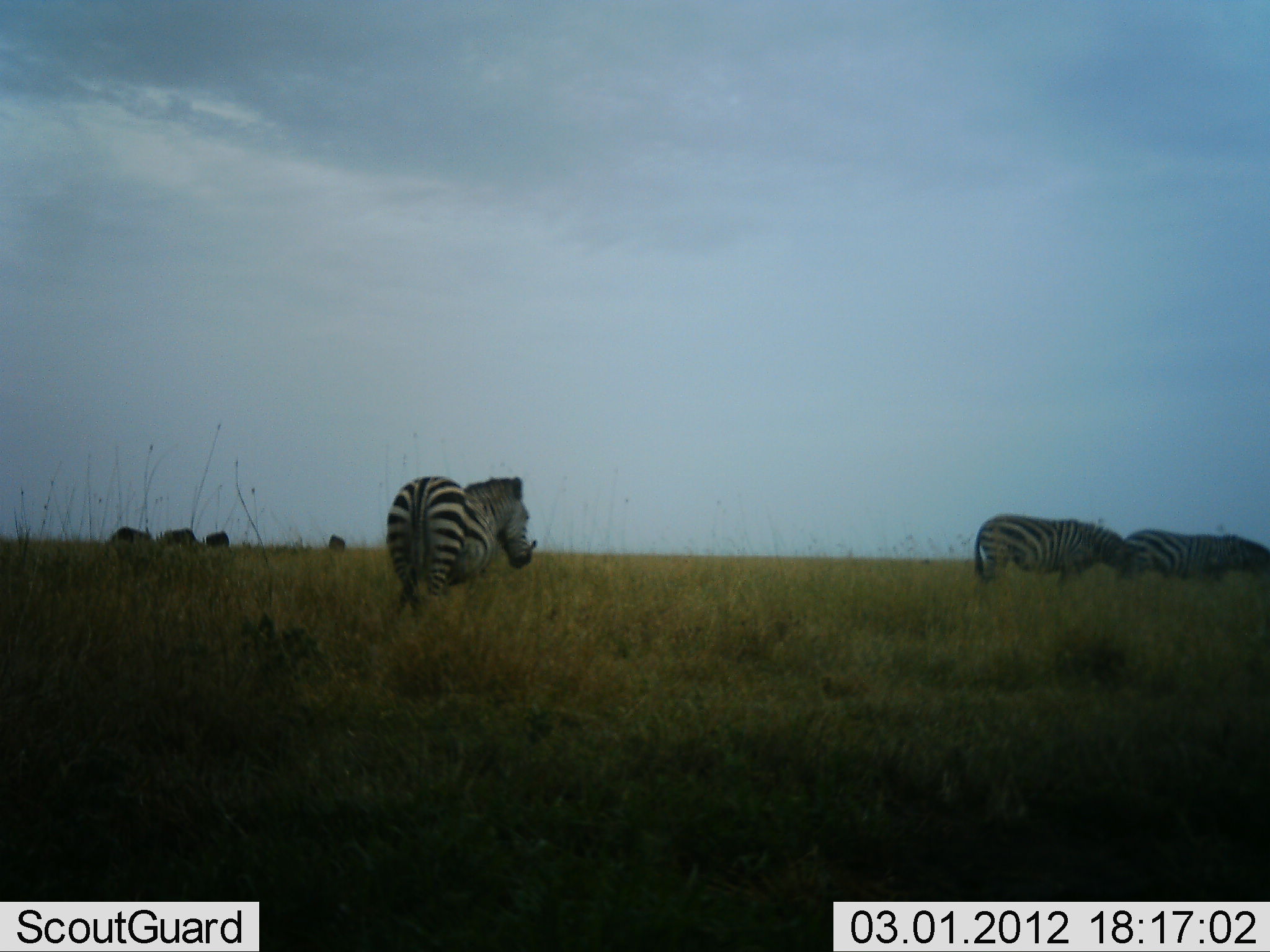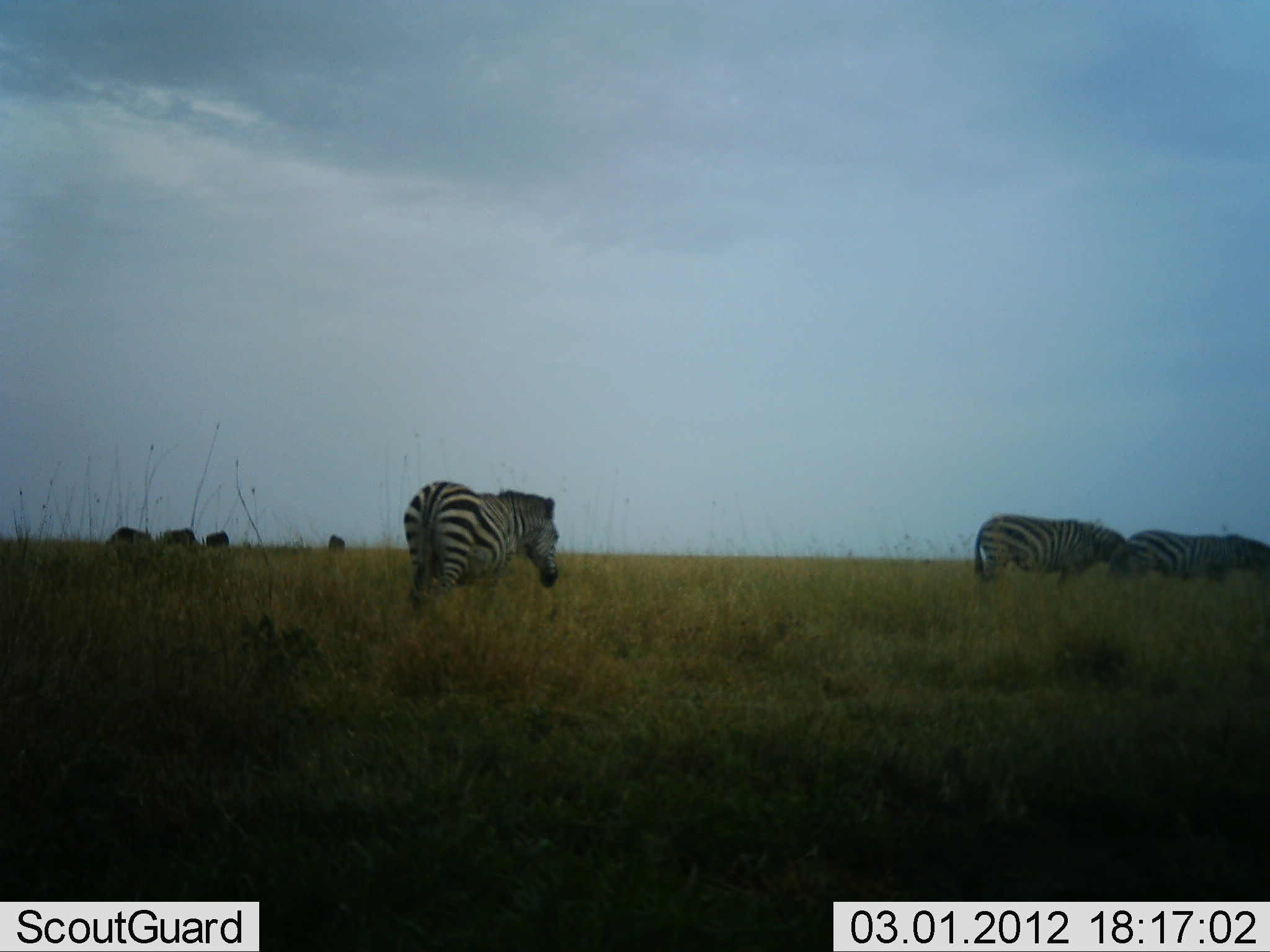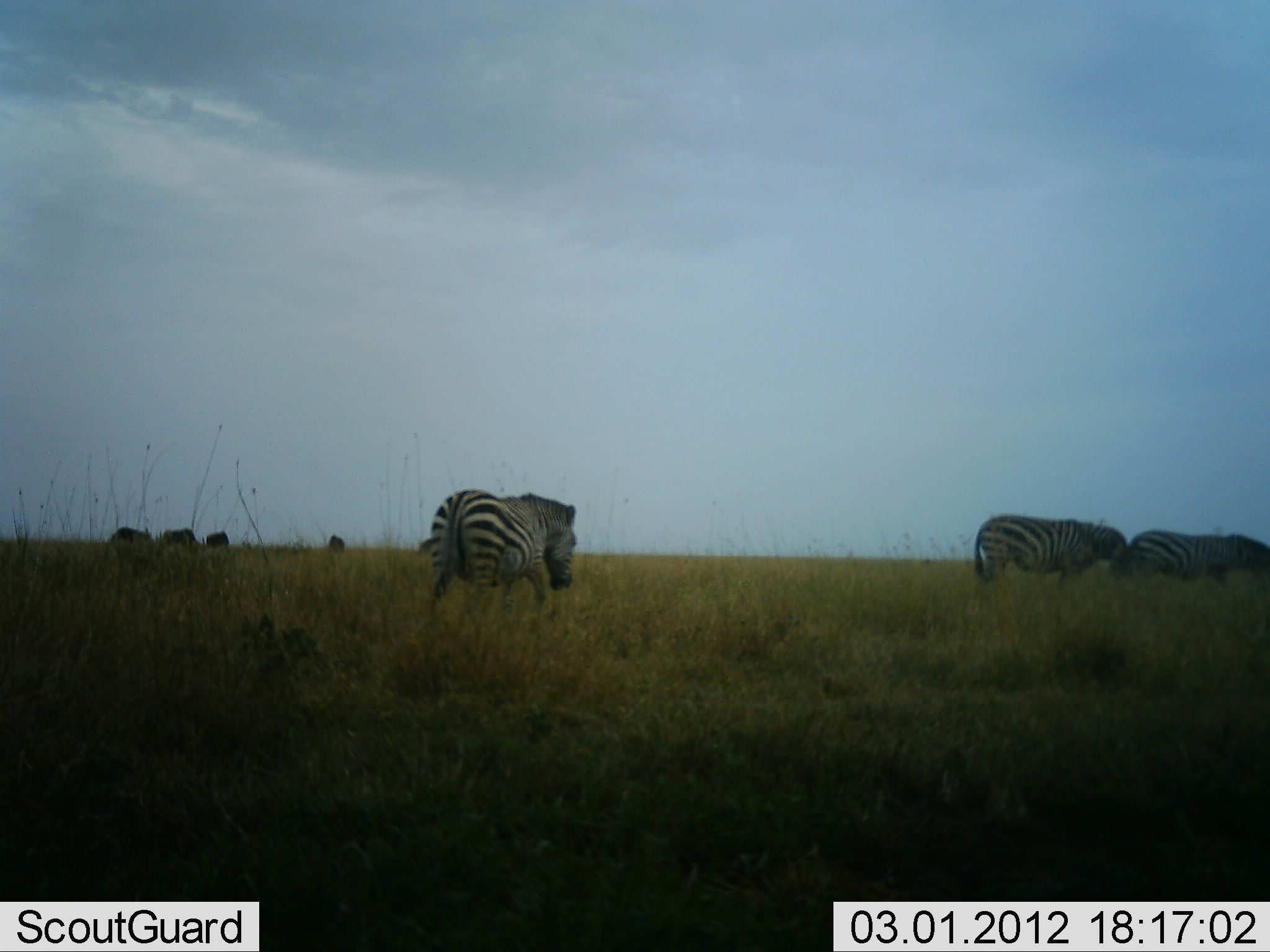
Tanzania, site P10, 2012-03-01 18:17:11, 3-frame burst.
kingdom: Animalia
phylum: Chordata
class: Mammalia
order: Perissodactyla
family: Equidae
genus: Equus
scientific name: Equus quagga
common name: plains zebra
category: zebra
Zebra (plains zebra) (Equus quagga), count 3. Behavior (volunteer vote fractions): standing 44%, resting 0%, moving 75%, interacting 0%. Young present (vote fraction): 0%. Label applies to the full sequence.